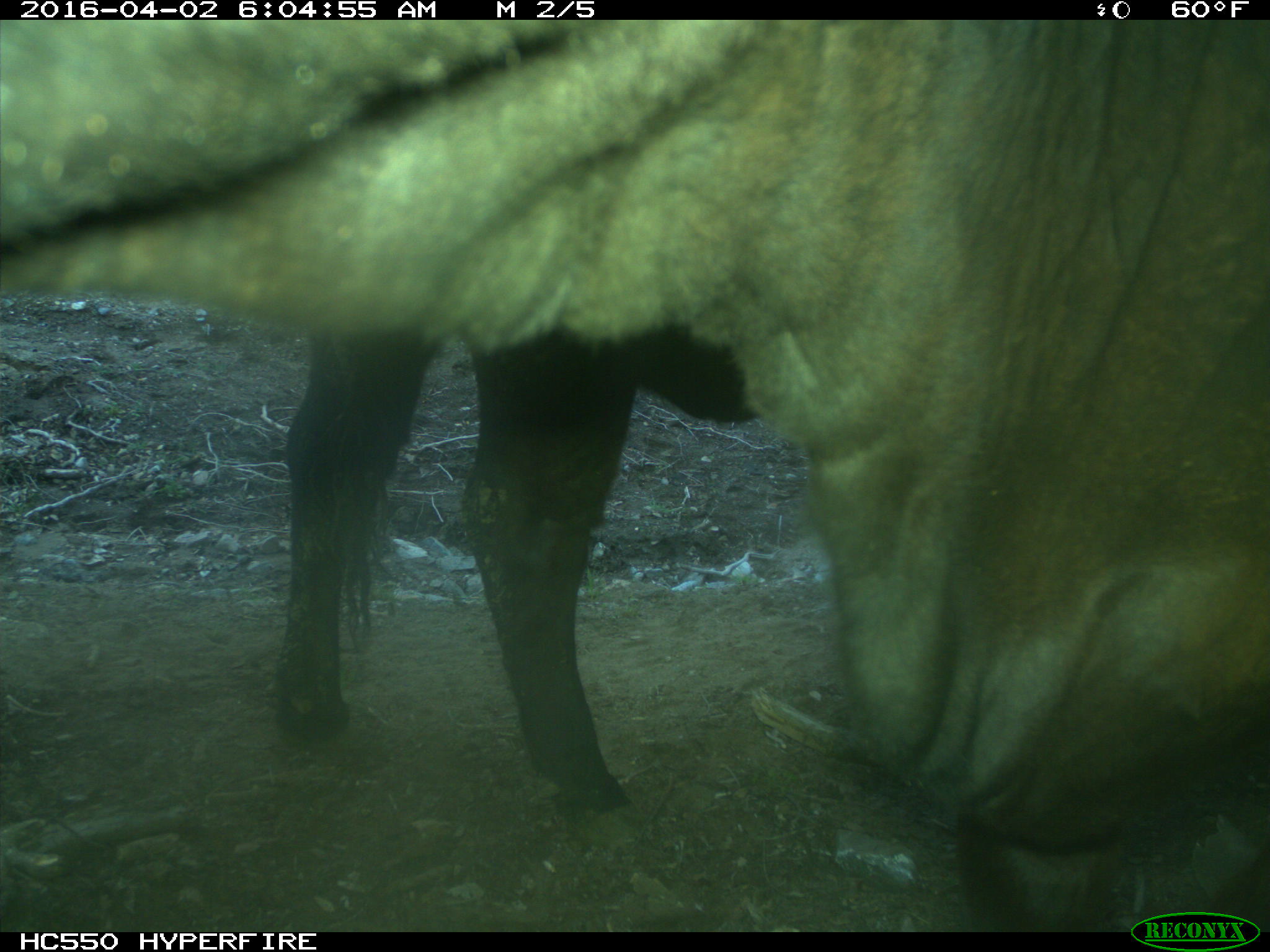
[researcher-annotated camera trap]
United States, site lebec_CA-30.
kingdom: Animalia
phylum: Chordata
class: Mammalia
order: Artiodactyla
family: Bovidae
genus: Bos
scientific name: Bos taurus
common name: domestic cow